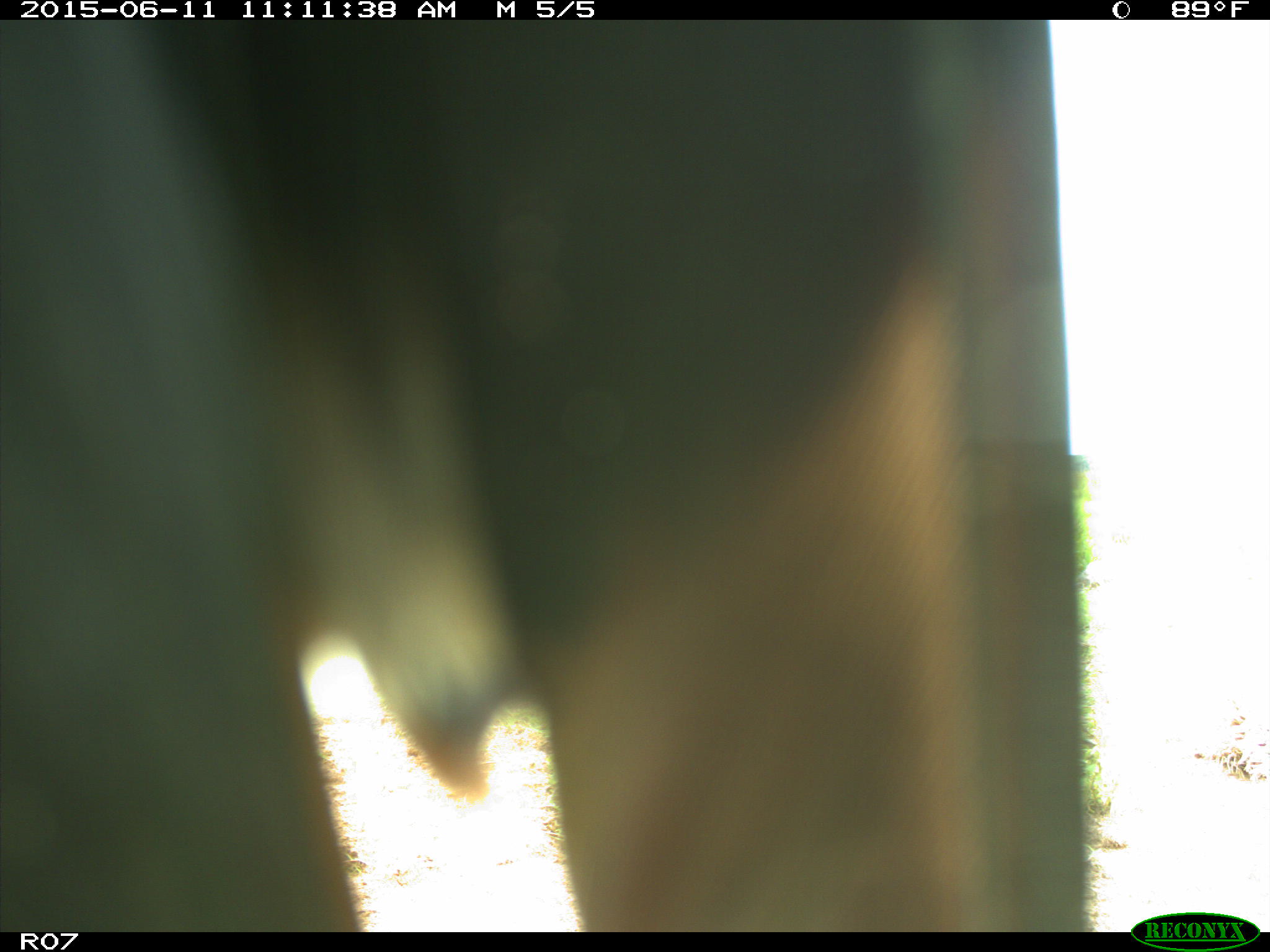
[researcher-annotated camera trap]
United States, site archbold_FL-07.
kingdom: Animalia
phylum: Chordata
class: Mammalia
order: Artiodactyla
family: Bovidae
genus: Bos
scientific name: Bos taurus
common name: domestic cow